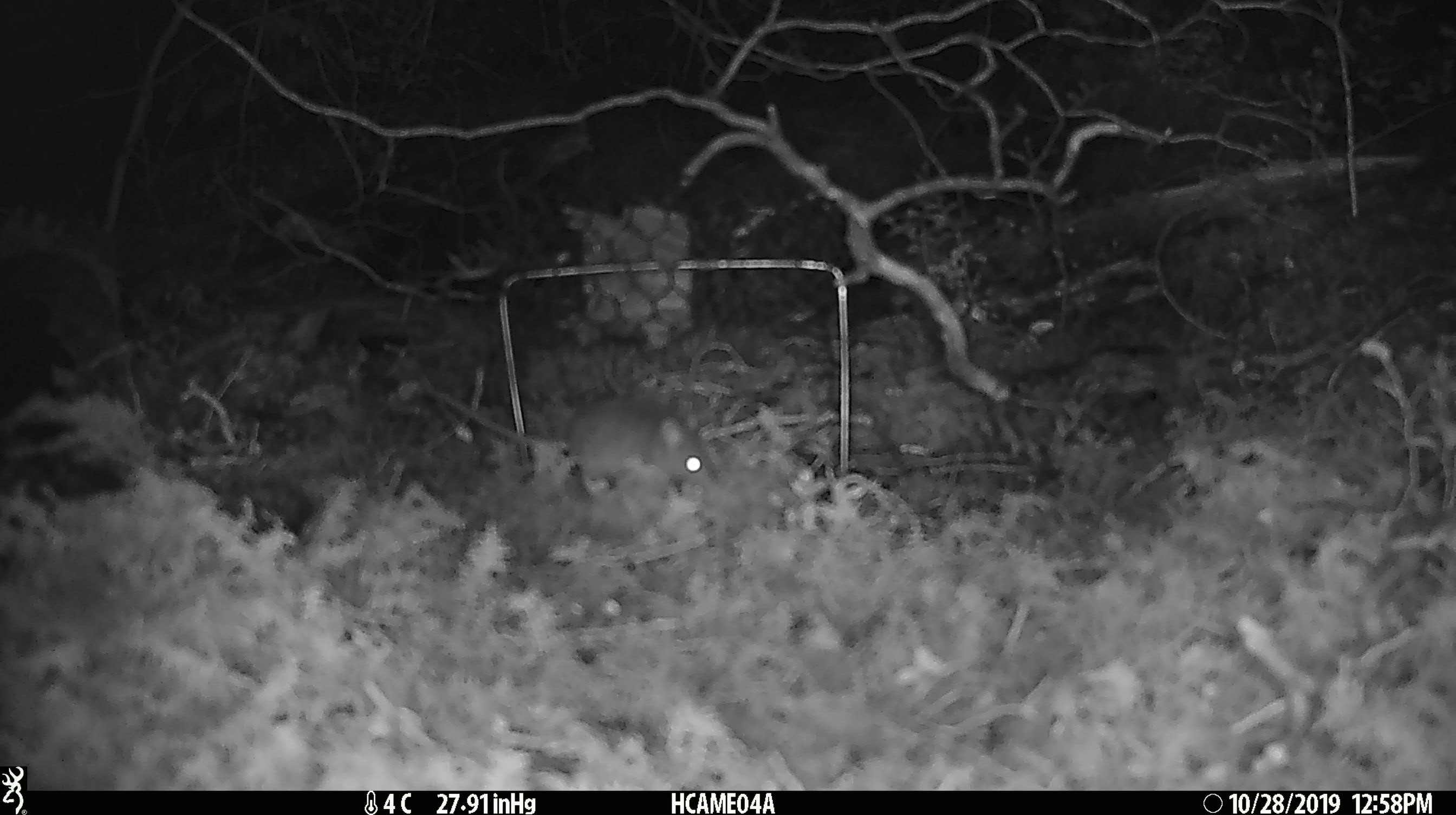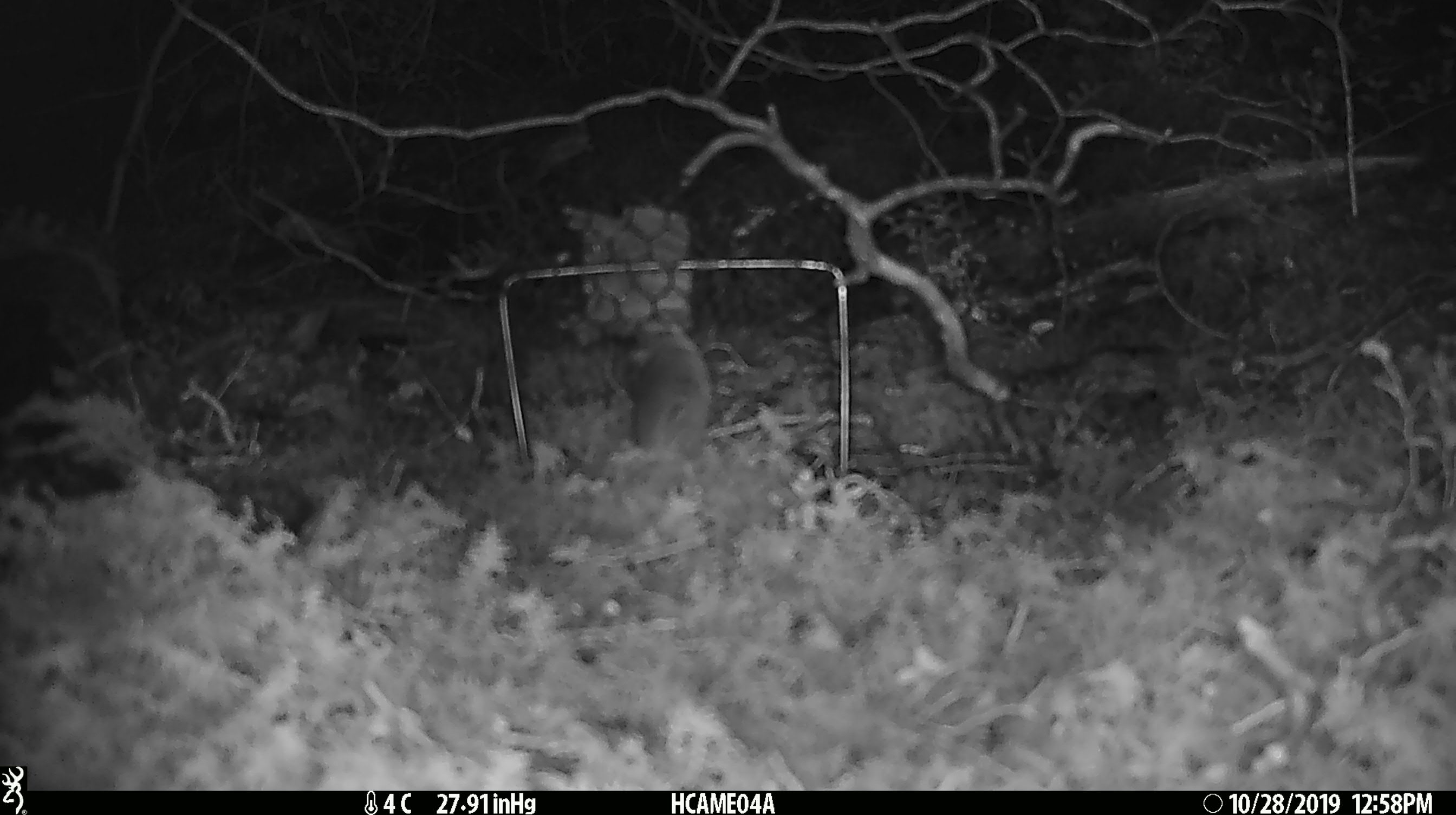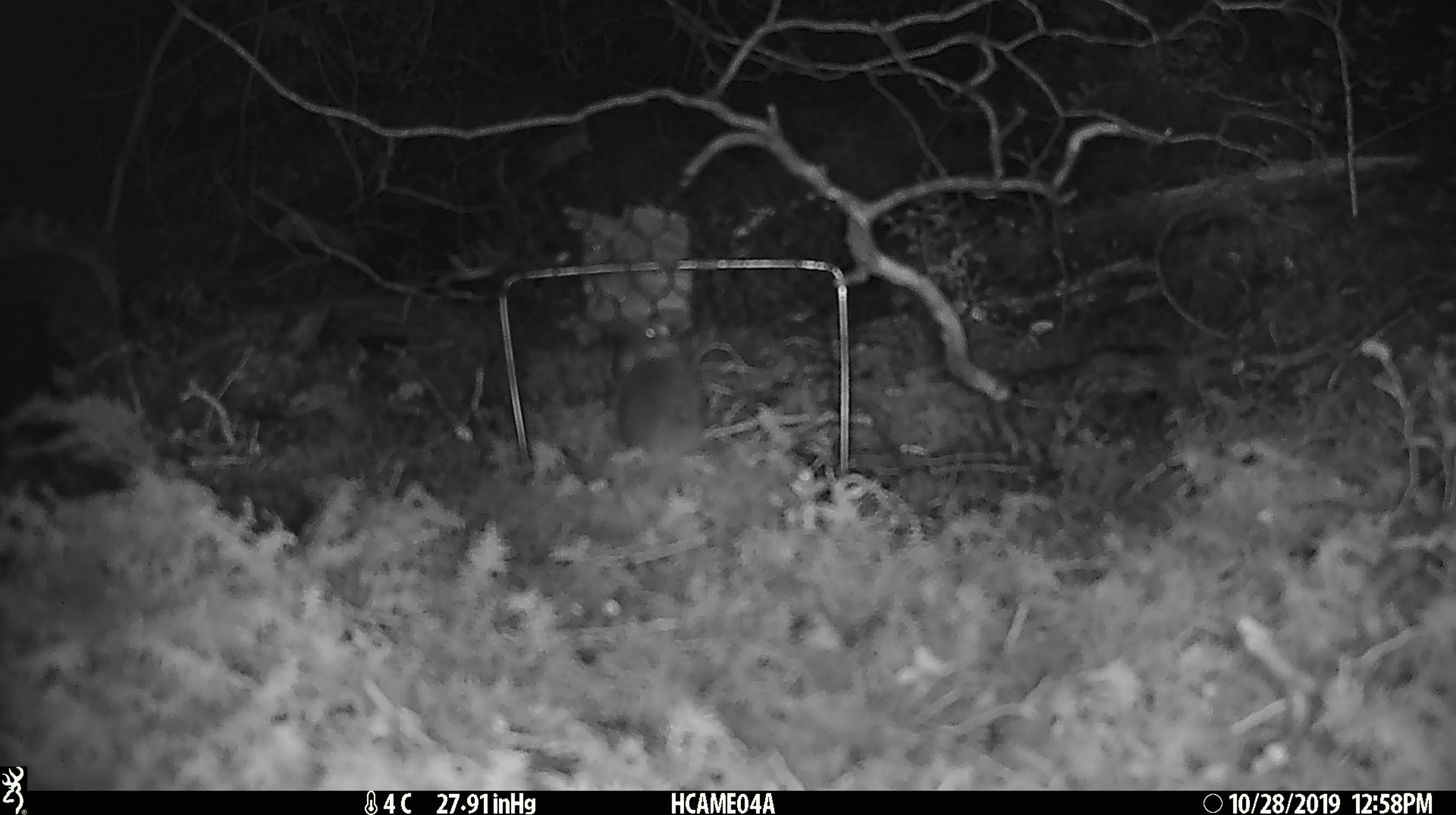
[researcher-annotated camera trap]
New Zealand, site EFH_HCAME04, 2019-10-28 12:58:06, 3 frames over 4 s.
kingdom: Animalia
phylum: Chordata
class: Mammalia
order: Rodentia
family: Muridae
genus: Mus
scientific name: Mus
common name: mouse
Mouse (Mus).